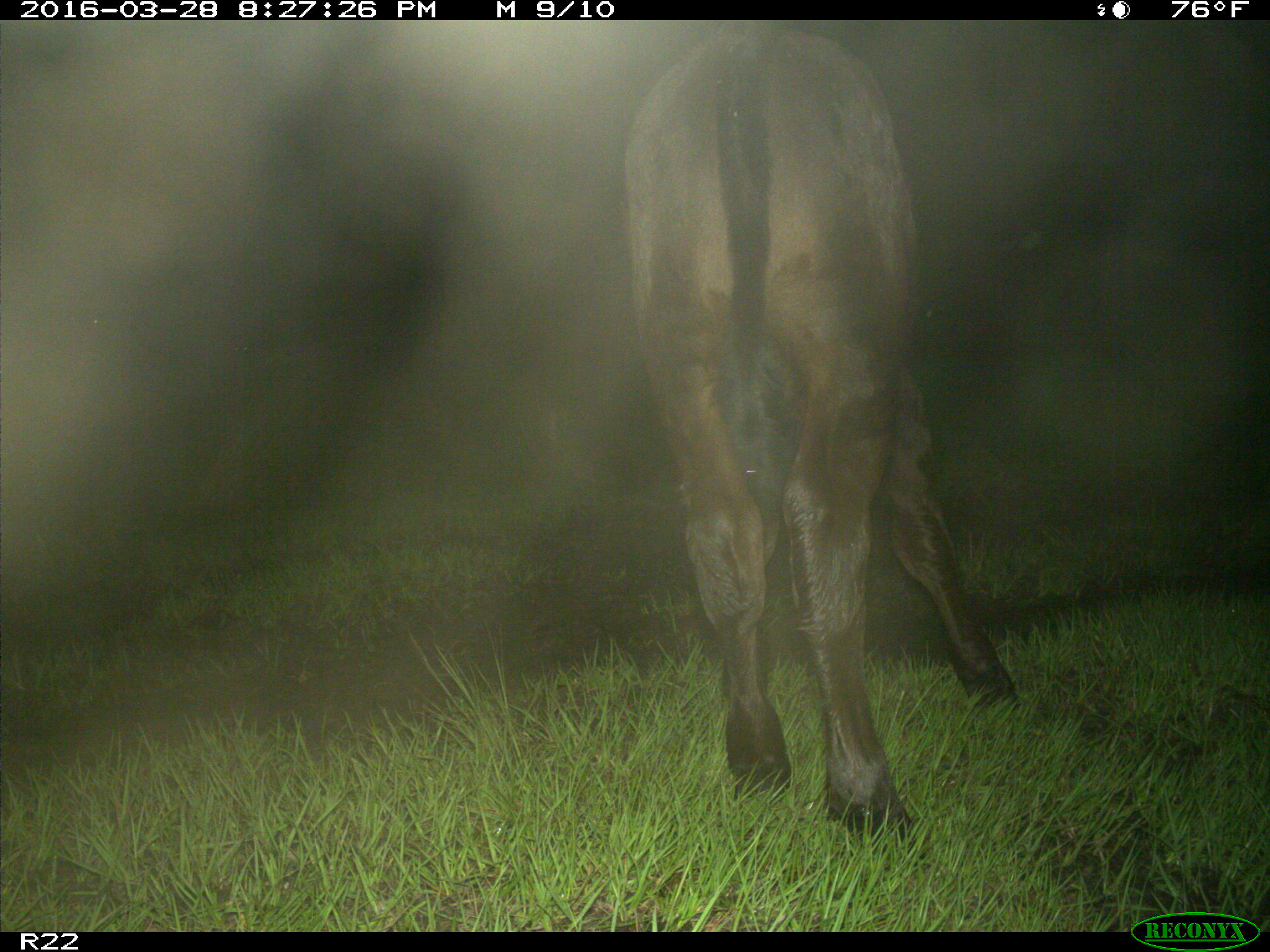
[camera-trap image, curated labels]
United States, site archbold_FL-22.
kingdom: Animalia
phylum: Chordata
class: Mammalia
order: Artiodactyla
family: Bovidae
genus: Bos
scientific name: Bos taurus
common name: domestic cow